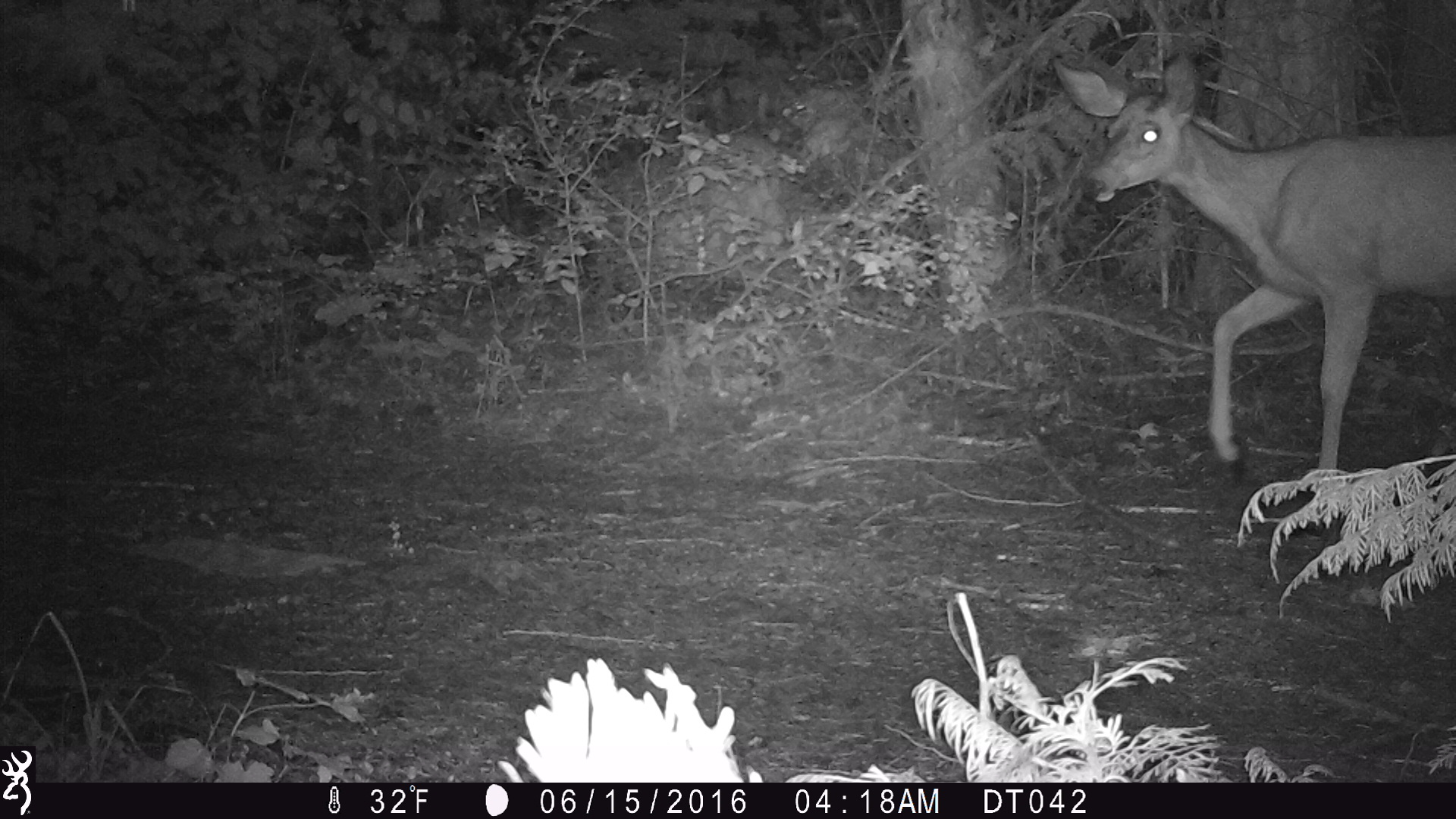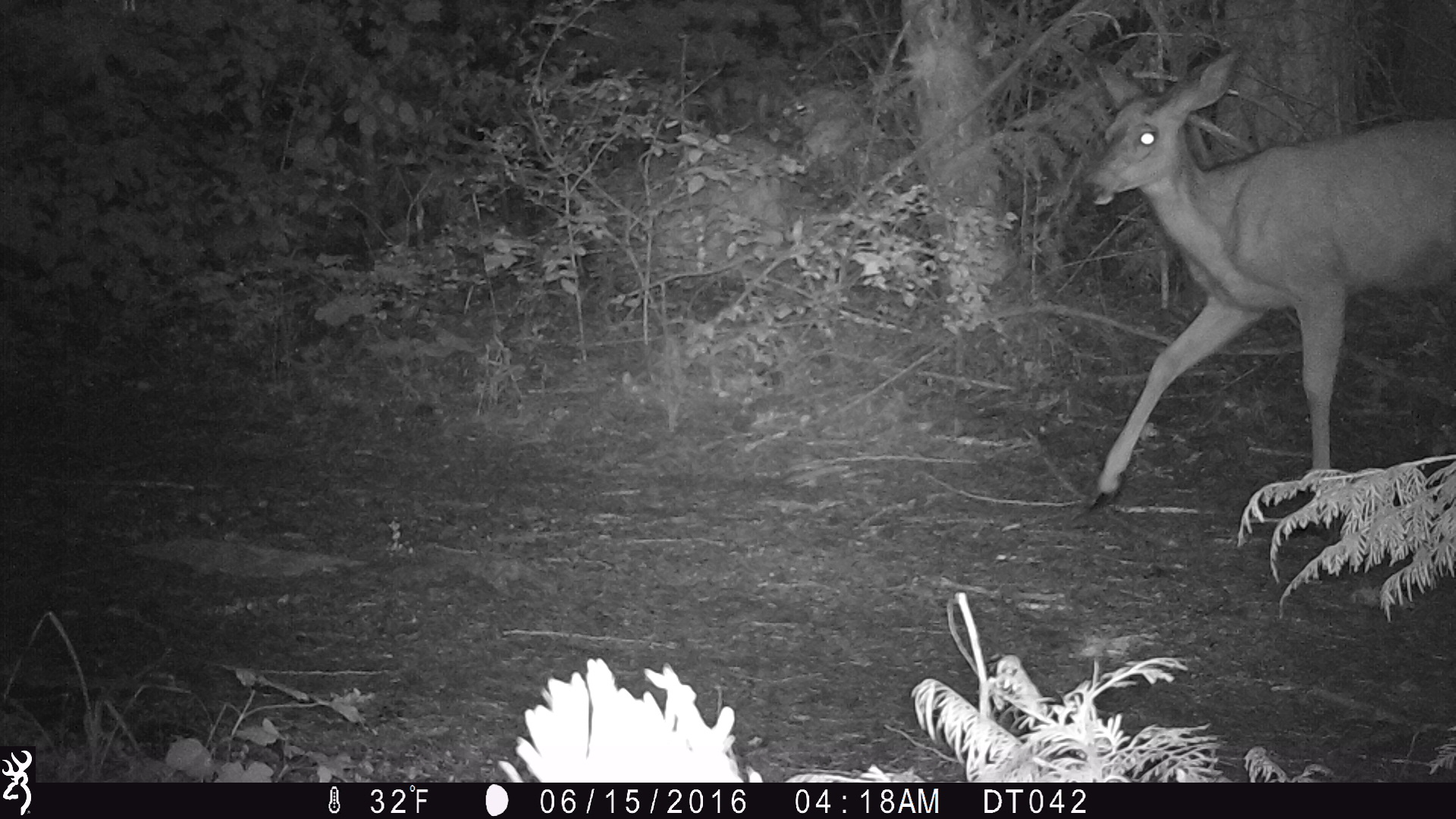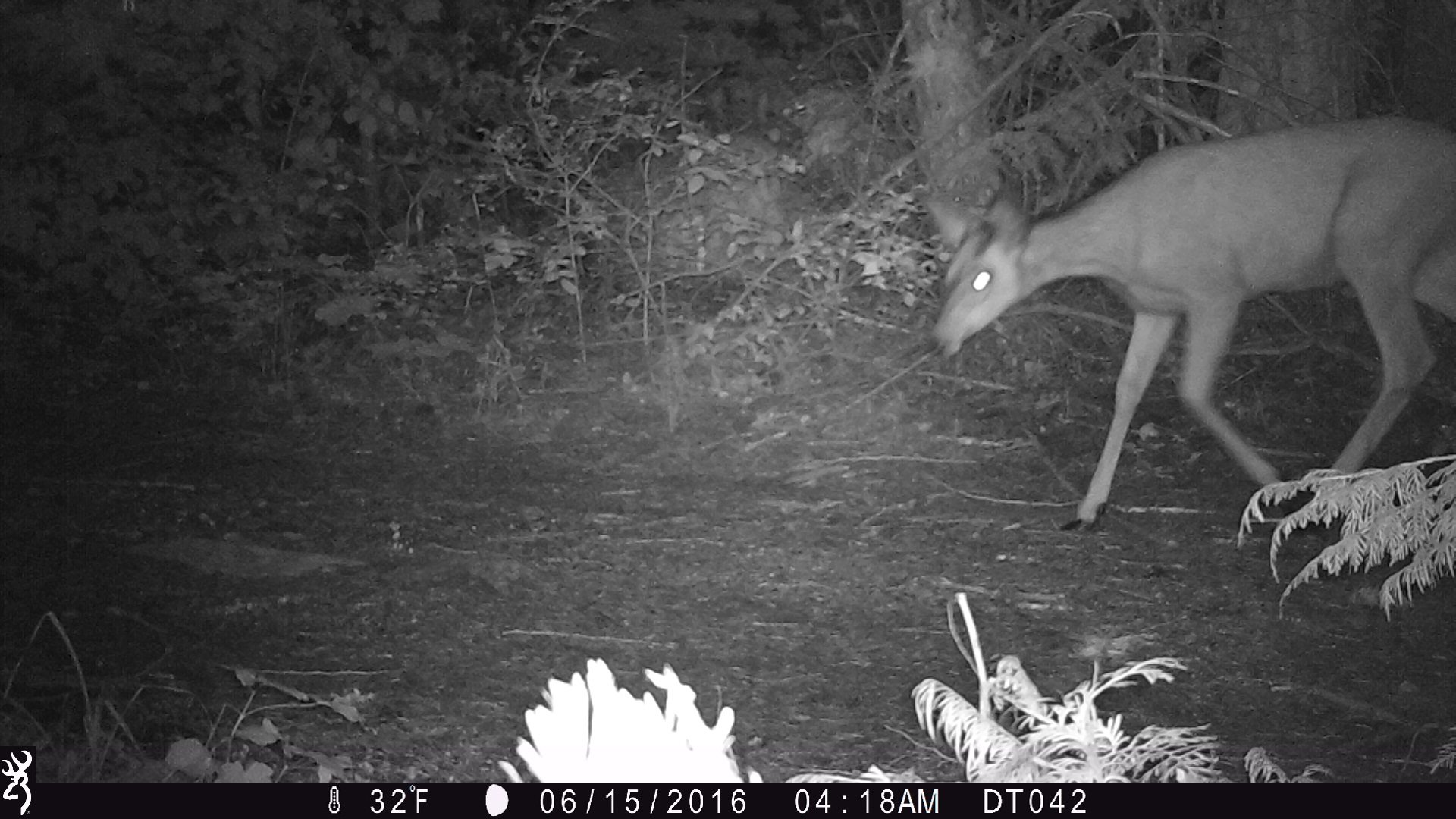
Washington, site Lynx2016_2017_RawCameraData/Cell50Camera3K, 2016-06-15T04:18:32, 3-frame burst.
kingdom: Animalia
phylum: Chordata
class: Mammalia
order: Artiodactyla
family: Cervidae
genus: Odocoileus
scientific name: Odocoileus hemionus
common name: mule deer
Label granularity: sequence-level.